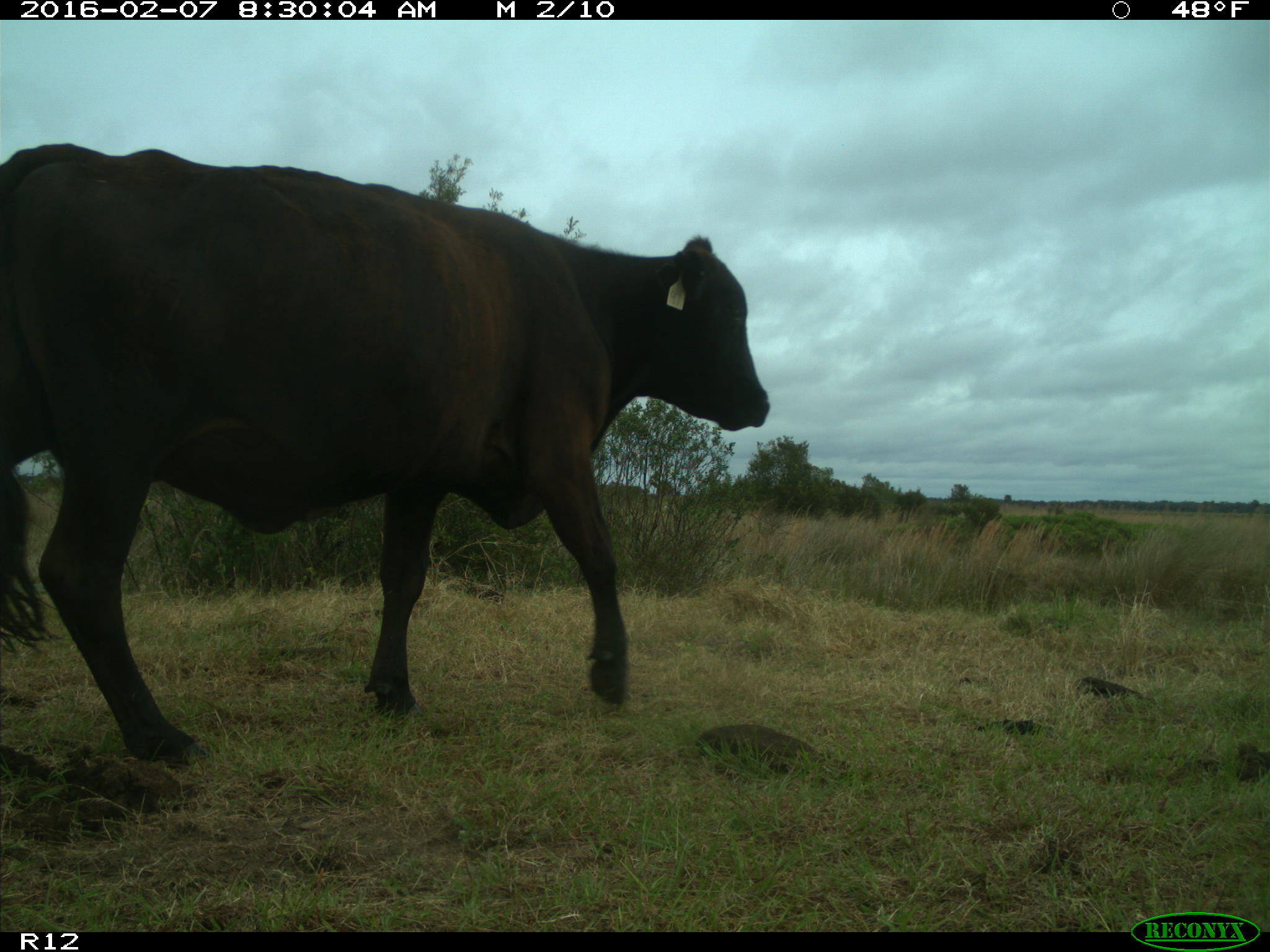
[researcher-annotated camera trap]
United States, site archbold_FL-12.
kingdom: Animalia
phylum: Chordata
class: Mammalia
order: Artiodactyla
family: Bovidae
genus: Bos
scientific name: Bos taurus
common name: domestic cow